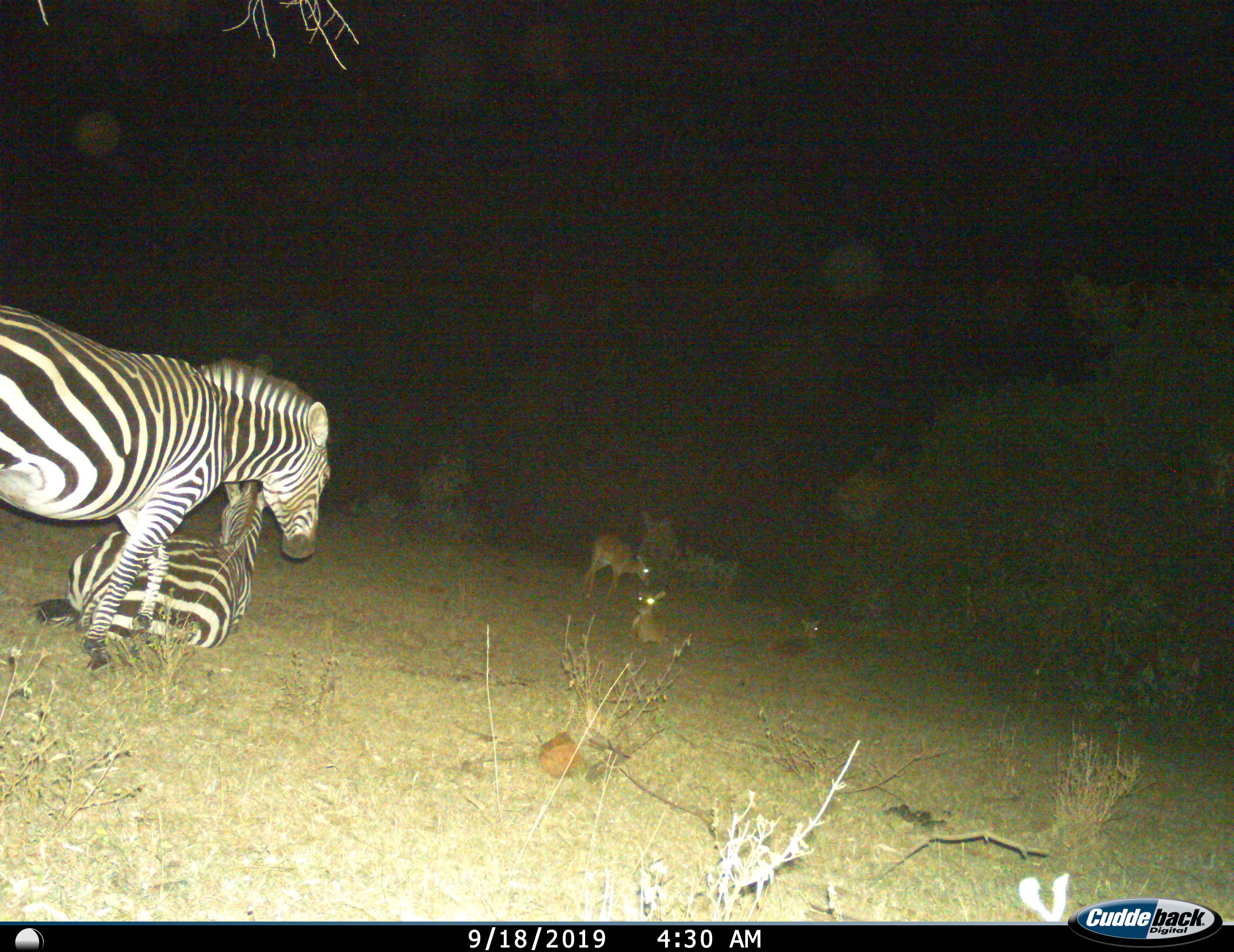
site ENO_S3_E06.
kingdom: Animalia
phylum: Chordata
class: Mammalia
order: Artiodactyla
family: Bovidae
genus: Aepyceros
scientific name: Aepyceros melampus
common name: impala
Impala (Aepyceros melampus), count 3. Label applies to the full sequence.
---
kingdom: Animalia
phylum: Chordata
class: Mammalia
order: Perissodactyla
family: Equidae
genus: Equus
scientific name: Equus quagga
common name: plains zebra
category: zebraplains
Zebraplains (plains zebra) (Equus quagga), count 2. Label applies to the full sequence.